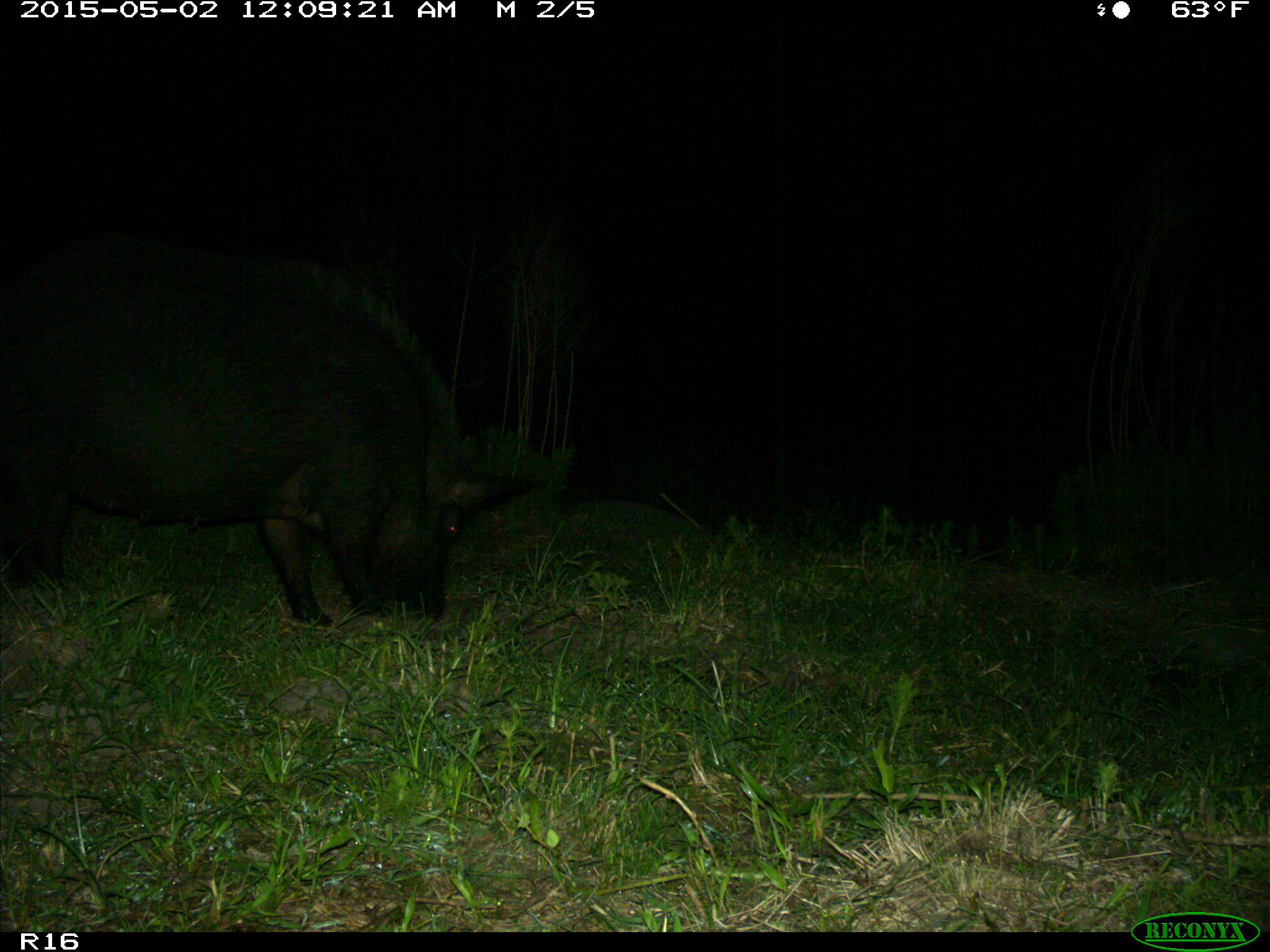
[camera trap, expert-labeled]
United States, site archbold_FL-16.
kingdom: Animalia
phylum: Chordata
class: Mammalia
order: Artiodactyla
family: Suidae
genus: Sus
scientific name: Sus scrofa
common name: wild boar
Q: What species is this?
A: Sus scrofa (wild boar).